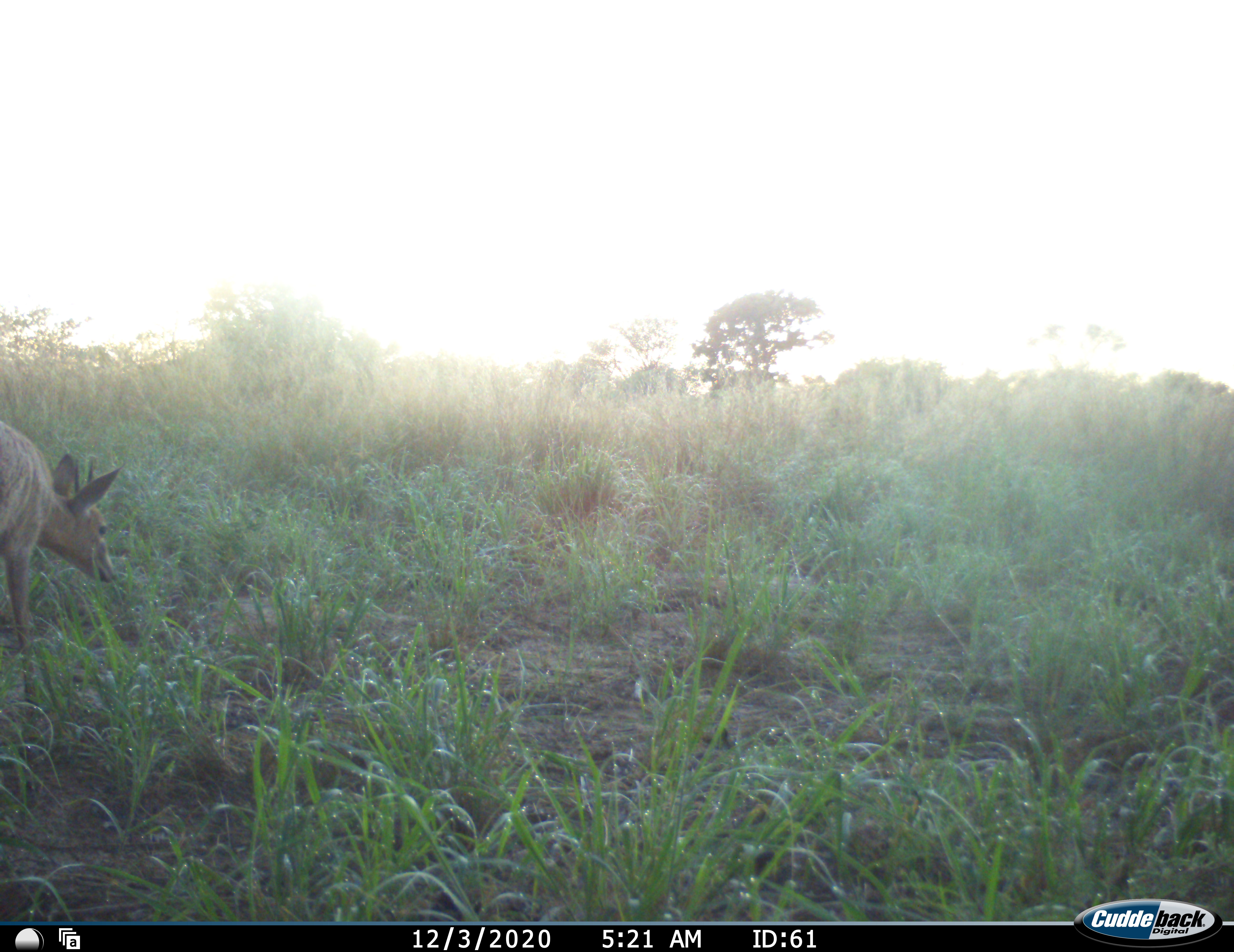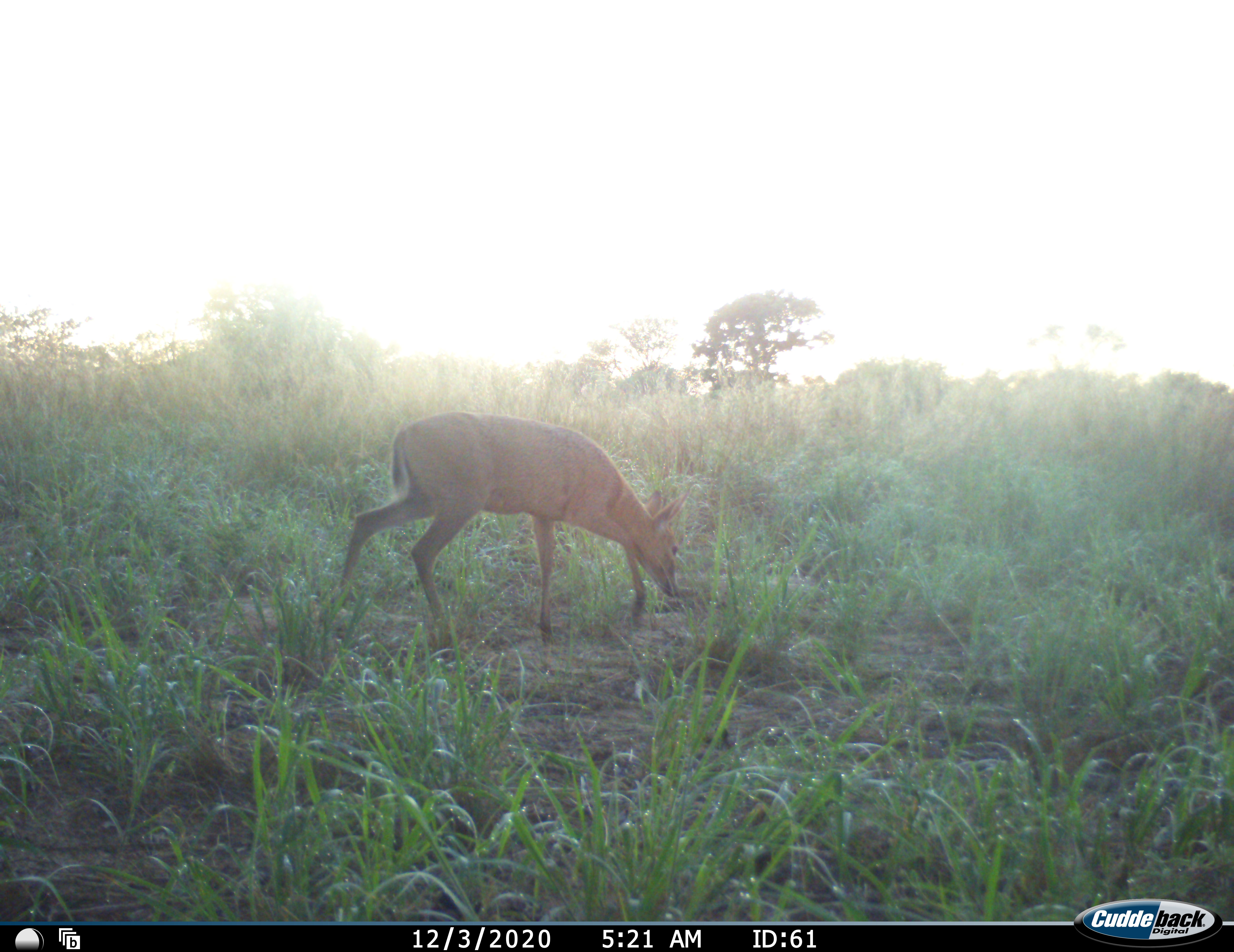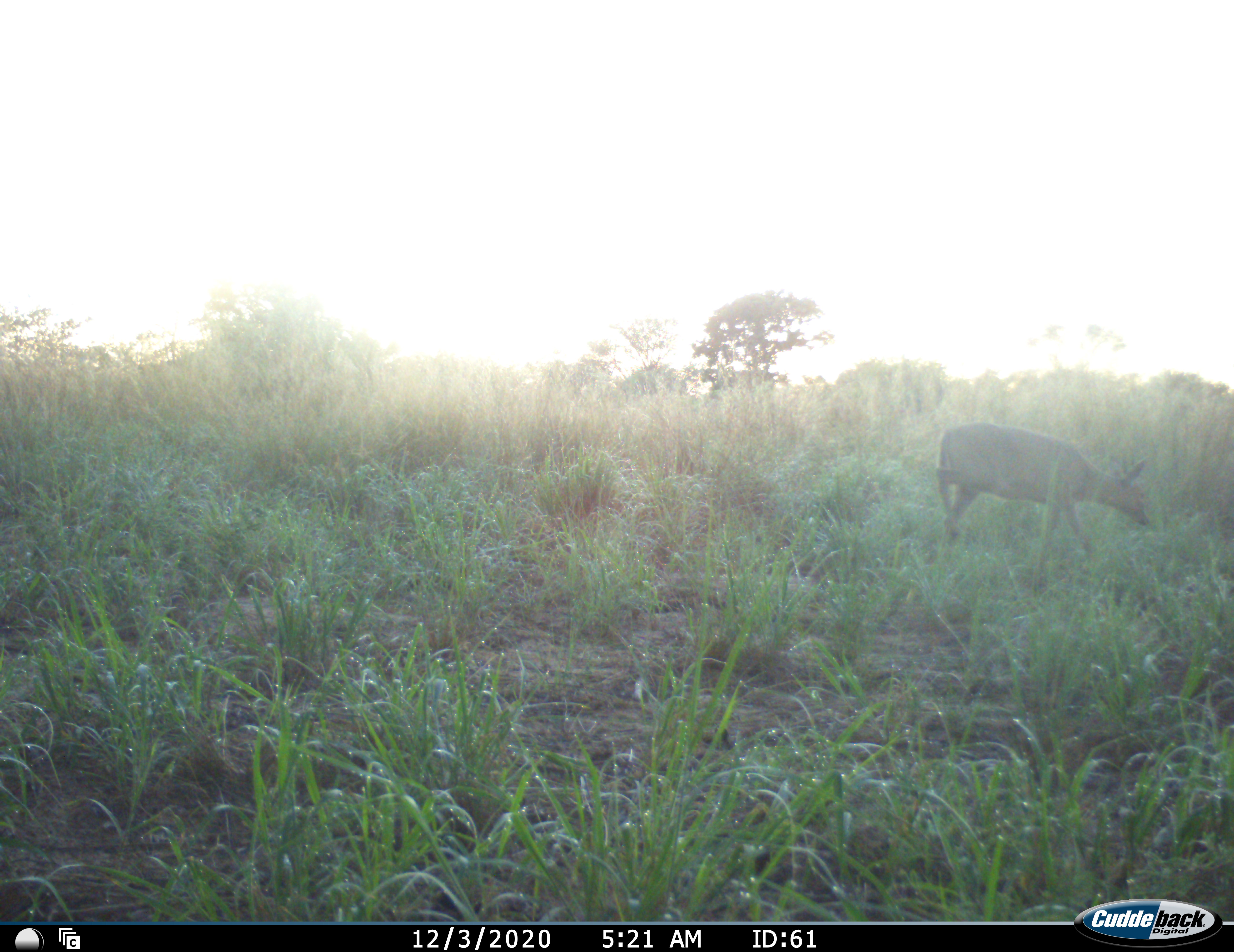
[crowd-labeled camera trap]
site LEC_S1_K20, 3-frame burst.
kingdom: Animalia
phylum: Chordata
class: Mammalia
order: Artiodactyla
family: Bovidae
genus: Sylvicapra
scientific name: Sylvicapra grimmia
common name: common duiker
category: duikercommongrey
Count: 1.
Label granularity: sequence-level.